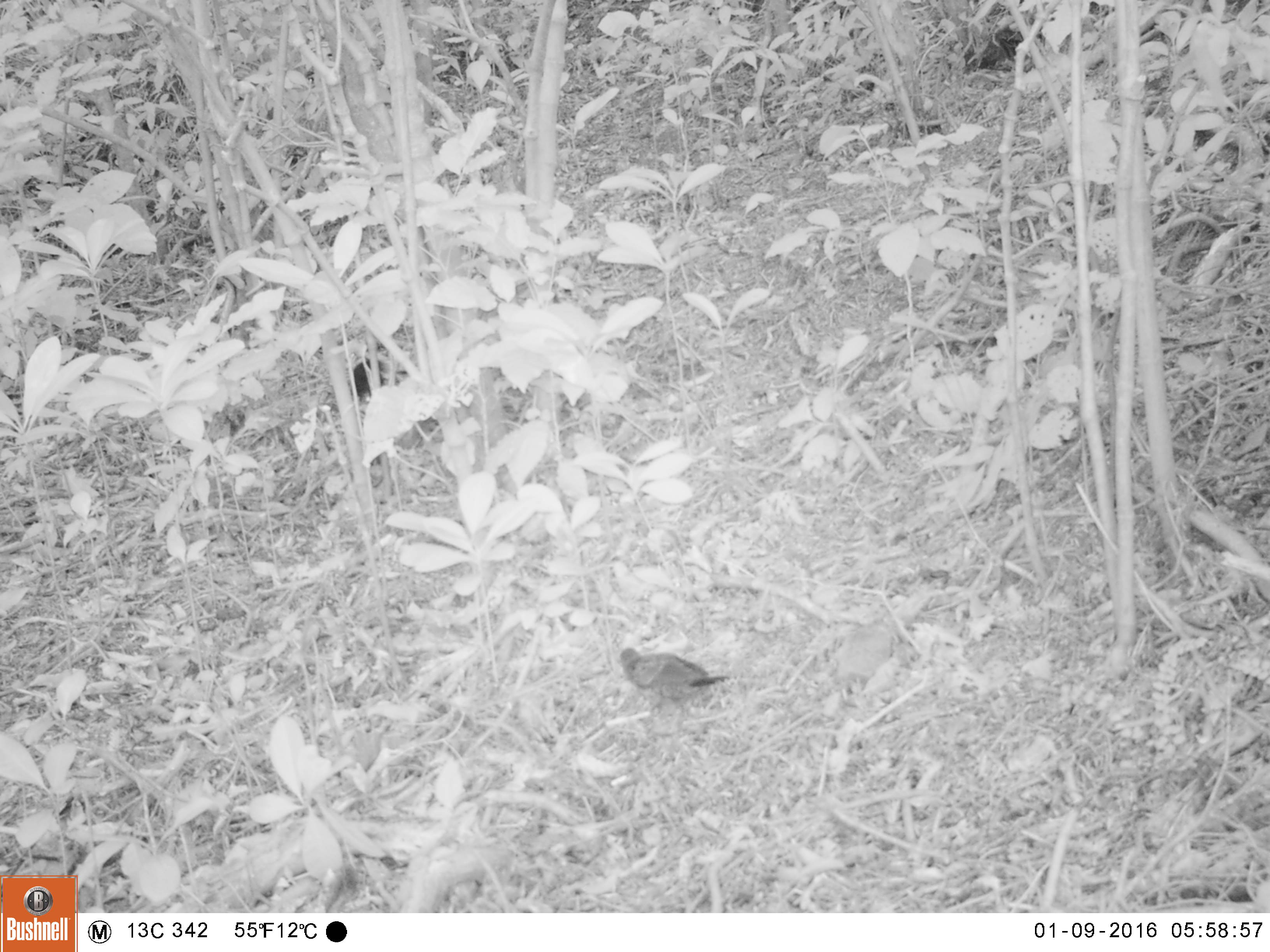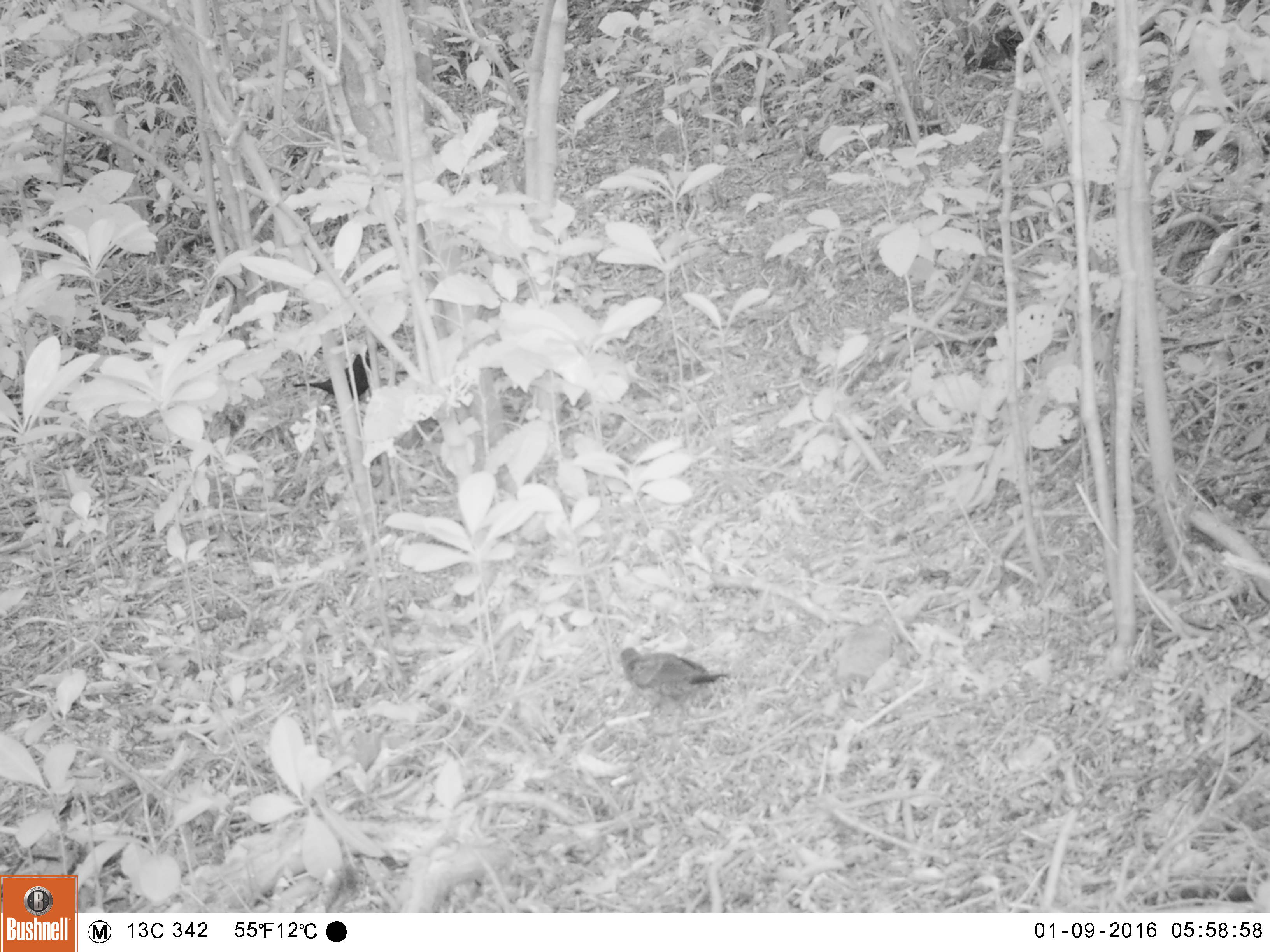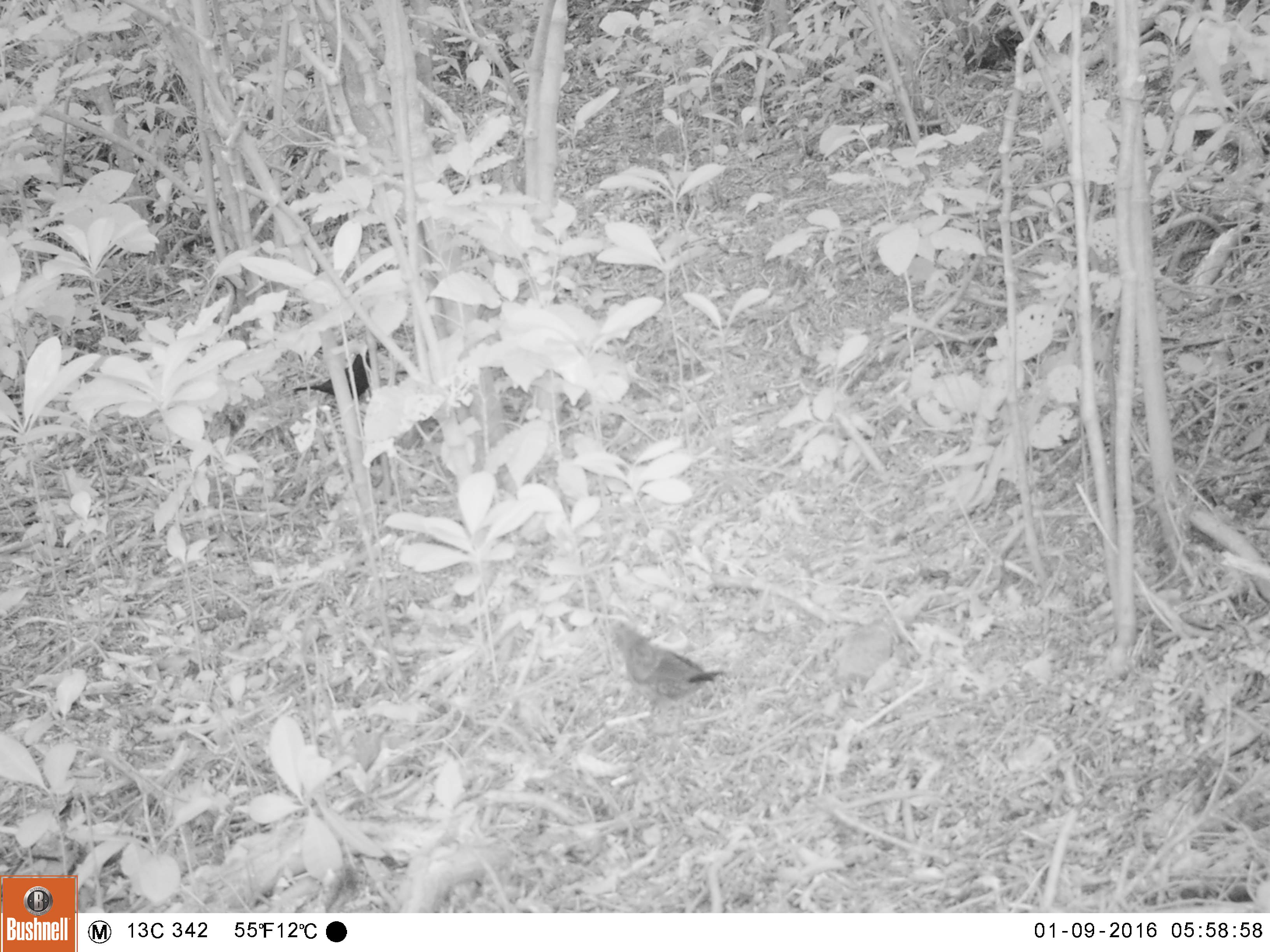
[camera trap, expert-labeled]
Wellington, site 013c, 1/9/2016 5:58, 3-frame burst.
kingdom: Animalia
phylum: Chordata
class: Aves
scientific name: Aves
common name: bird